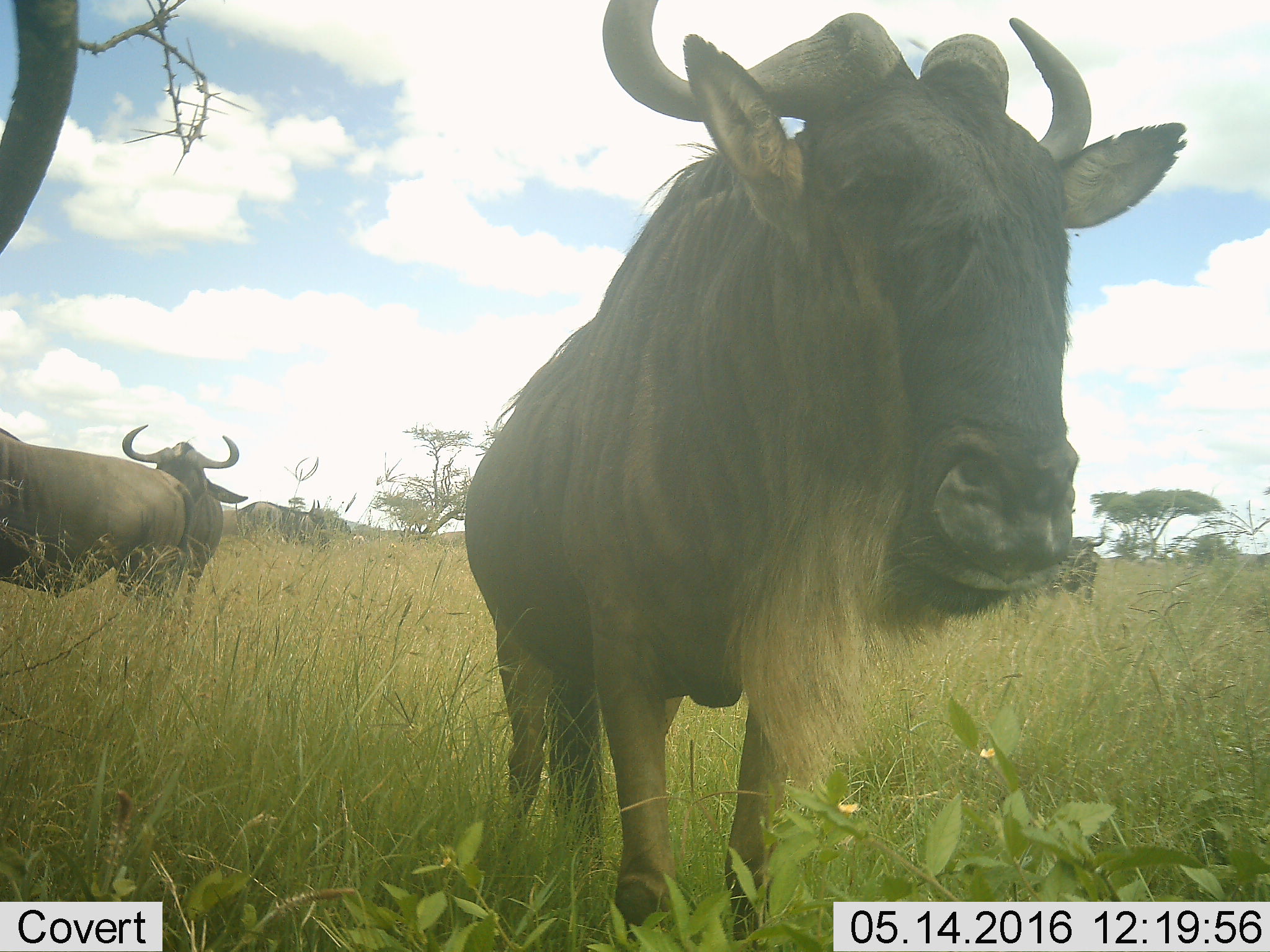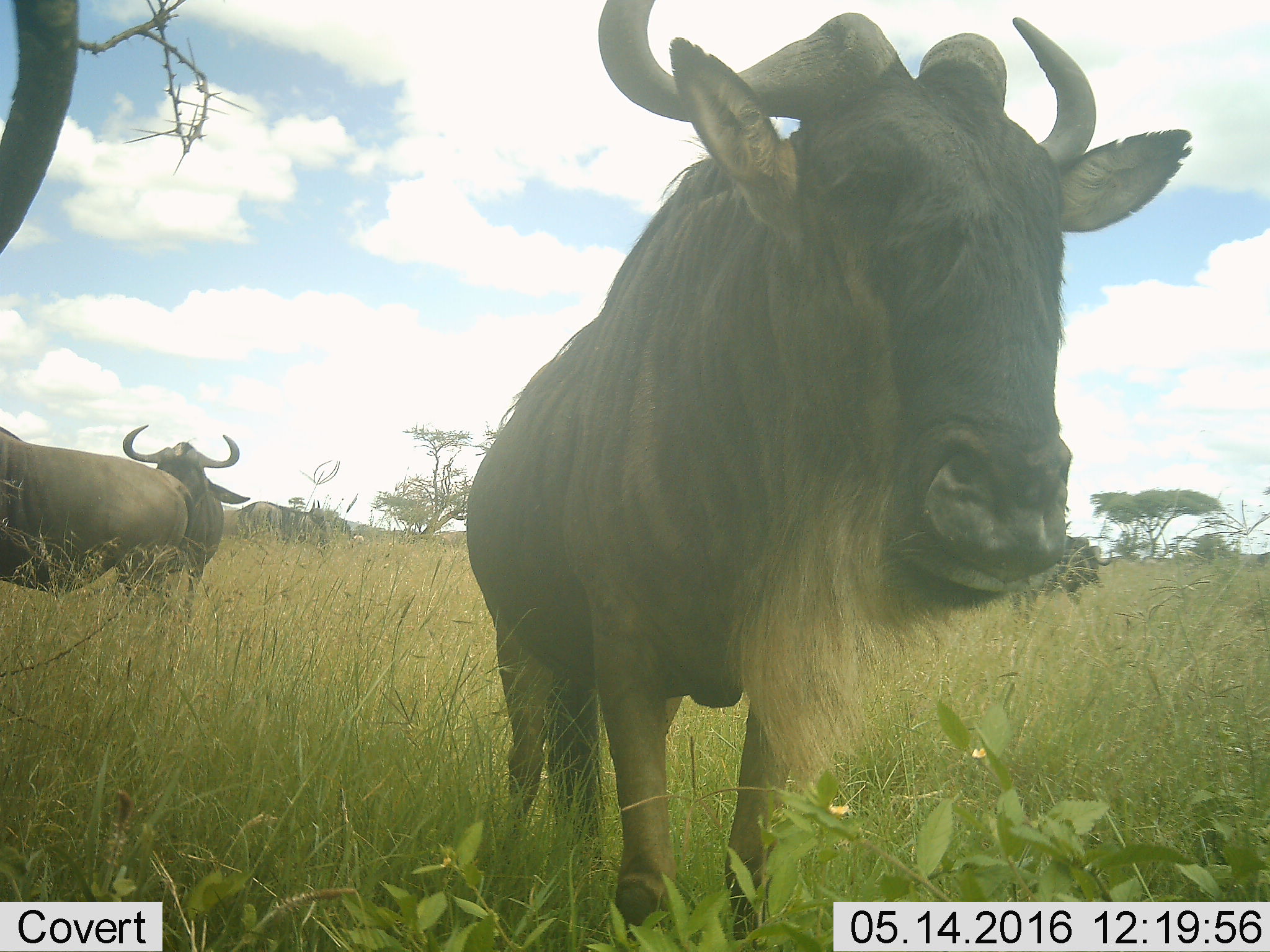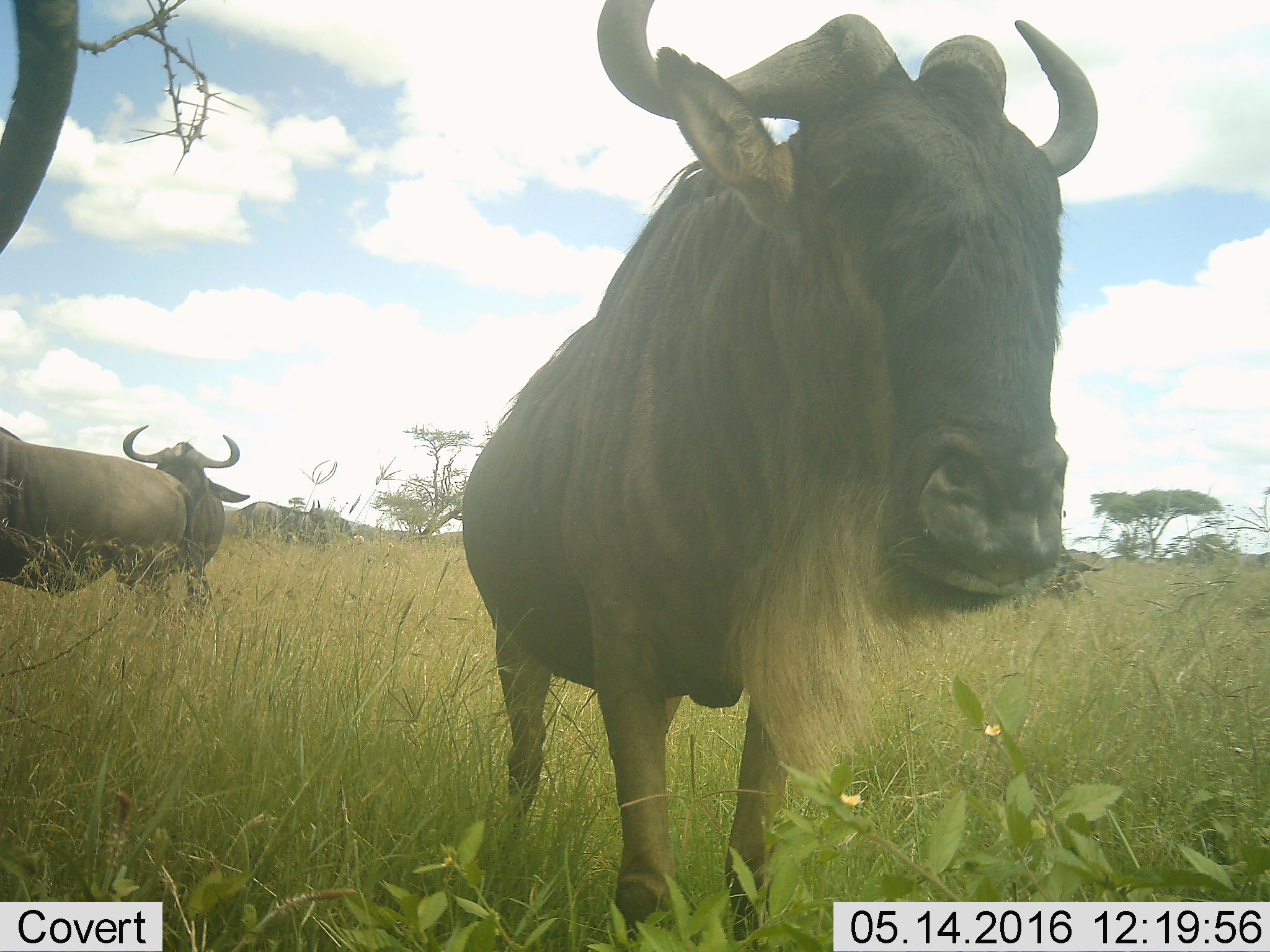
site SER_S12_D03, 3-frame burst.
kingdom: Animalia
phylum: Chordata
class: Mammalia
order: Artiodactyla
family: Bovidae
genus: Connochaetes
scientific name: Connochaetes taurinus taurinus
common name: blue wildebeest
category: wildebeestblue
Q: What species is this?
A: Wildebeestblue (blue wildebeest) (Connochaetes taurinus taurinus).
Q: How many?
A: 5.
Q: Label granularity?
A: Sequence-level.